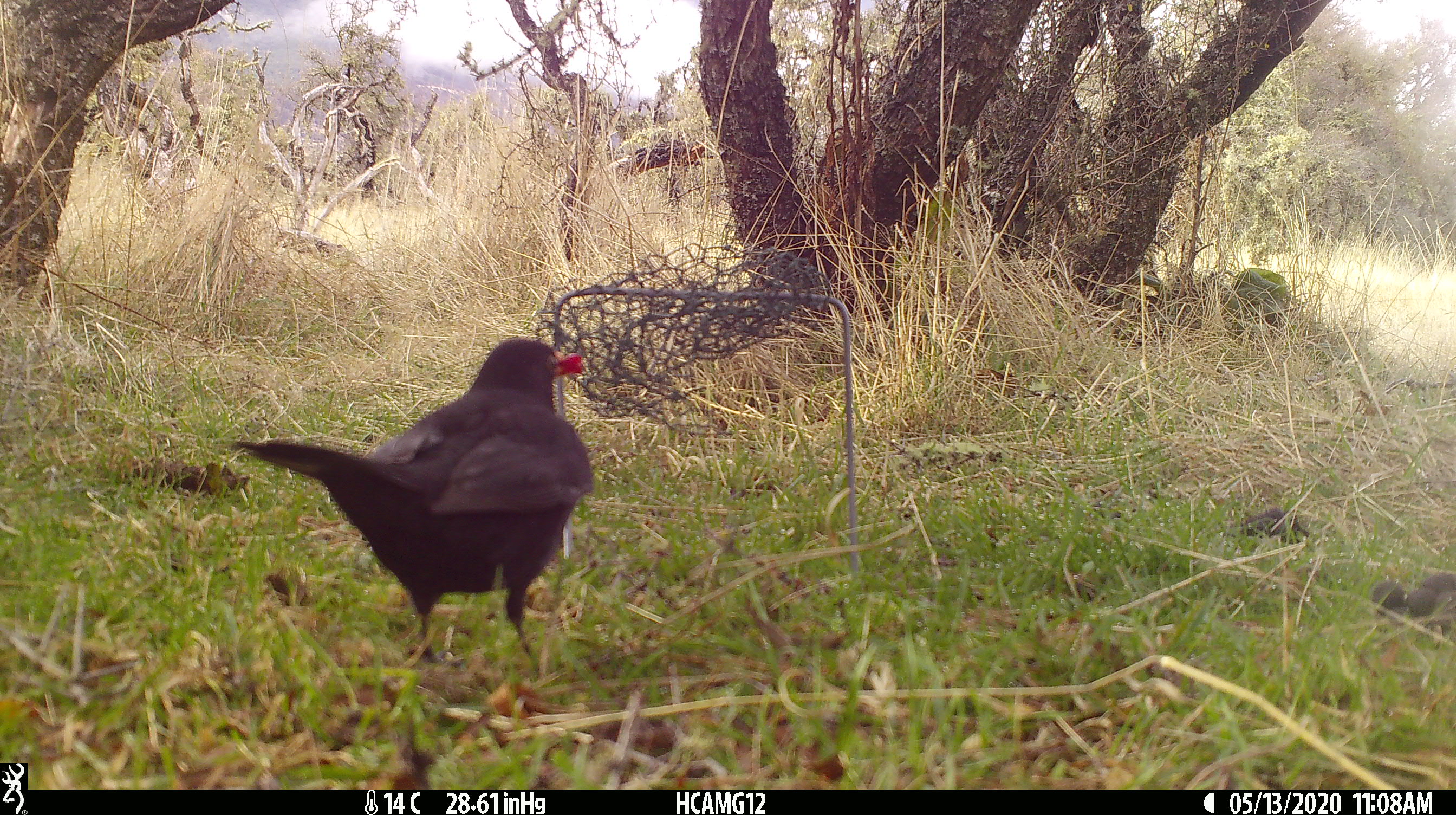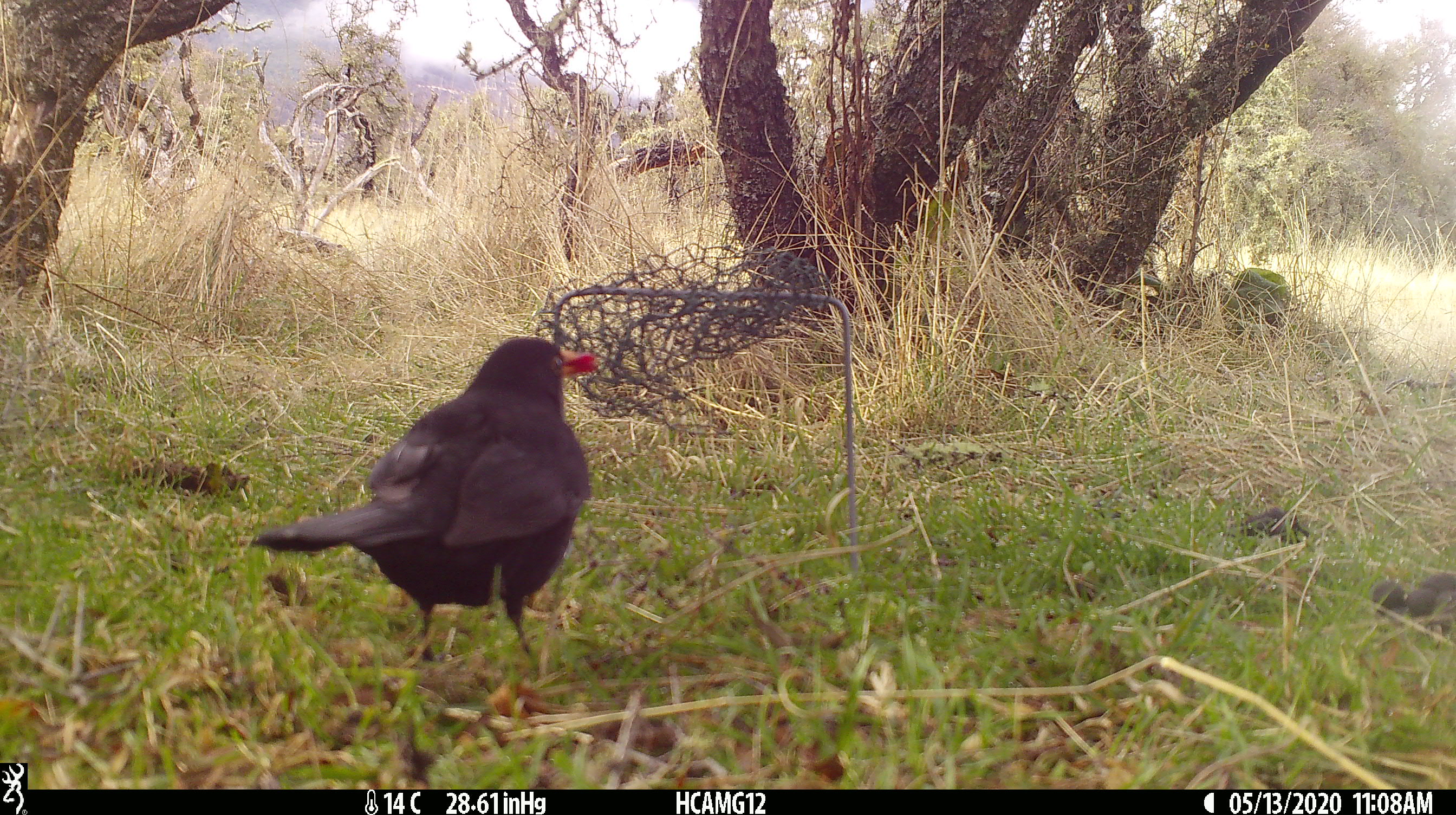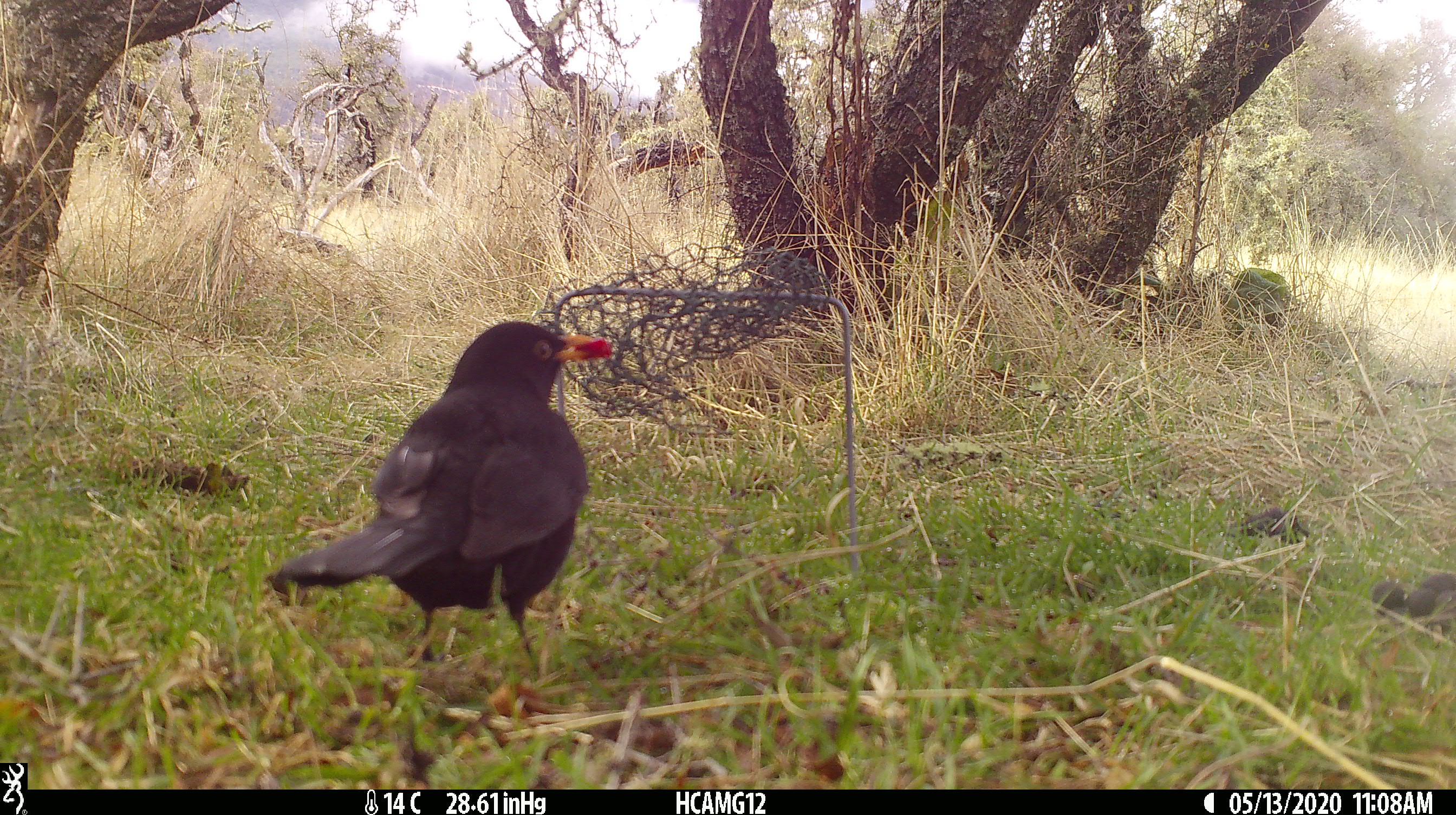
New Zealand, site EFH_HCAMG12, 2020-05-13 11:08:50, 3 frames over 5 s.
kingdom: Animalia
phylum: Chordata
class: Aves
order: Passeriformes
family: Turdidae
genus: Turdus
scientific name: Turdus merula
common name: eurasian blackbird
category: blackbird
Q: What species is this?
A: Blackbird (eurasian blackbird) (Turdus merula).